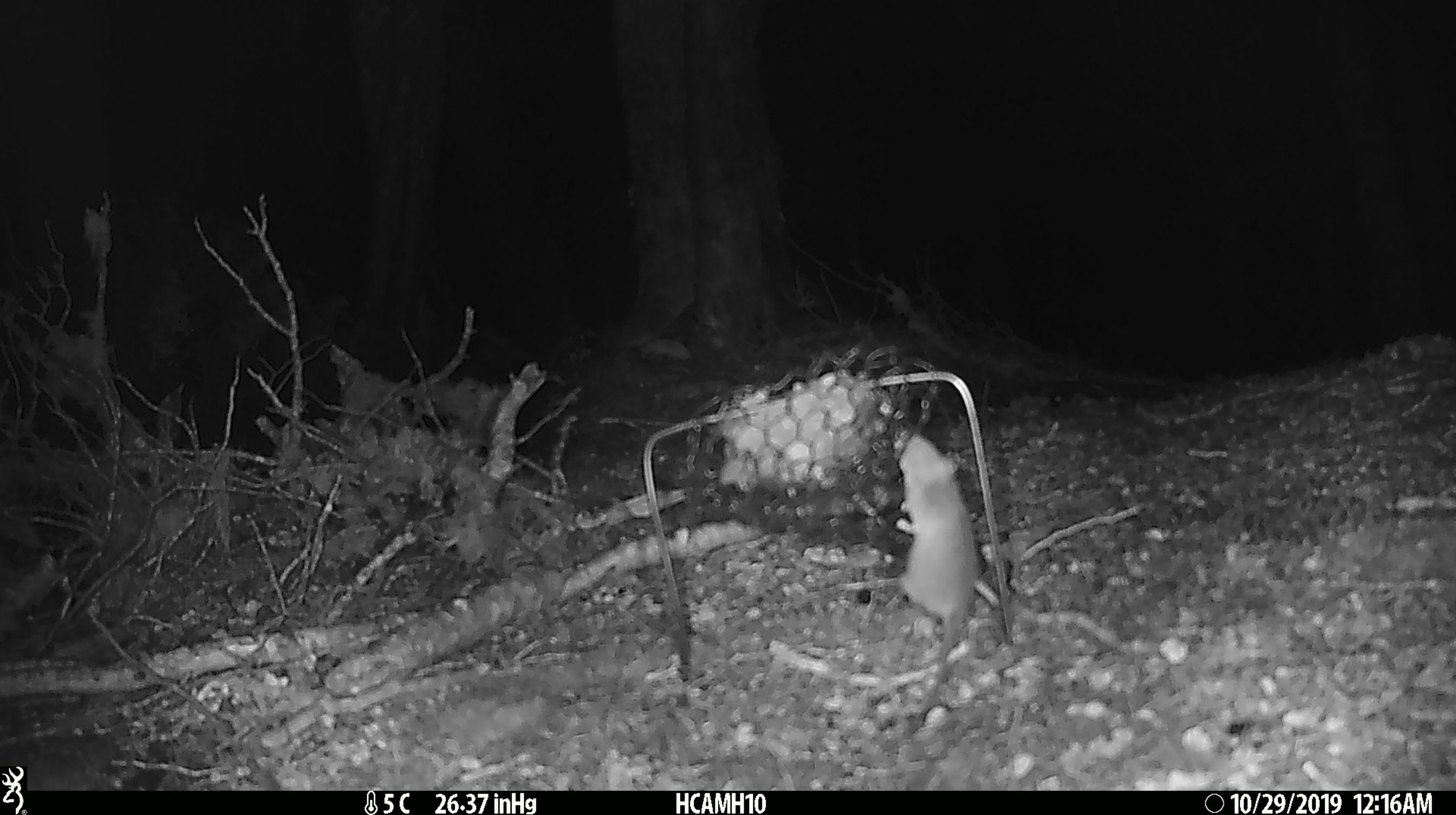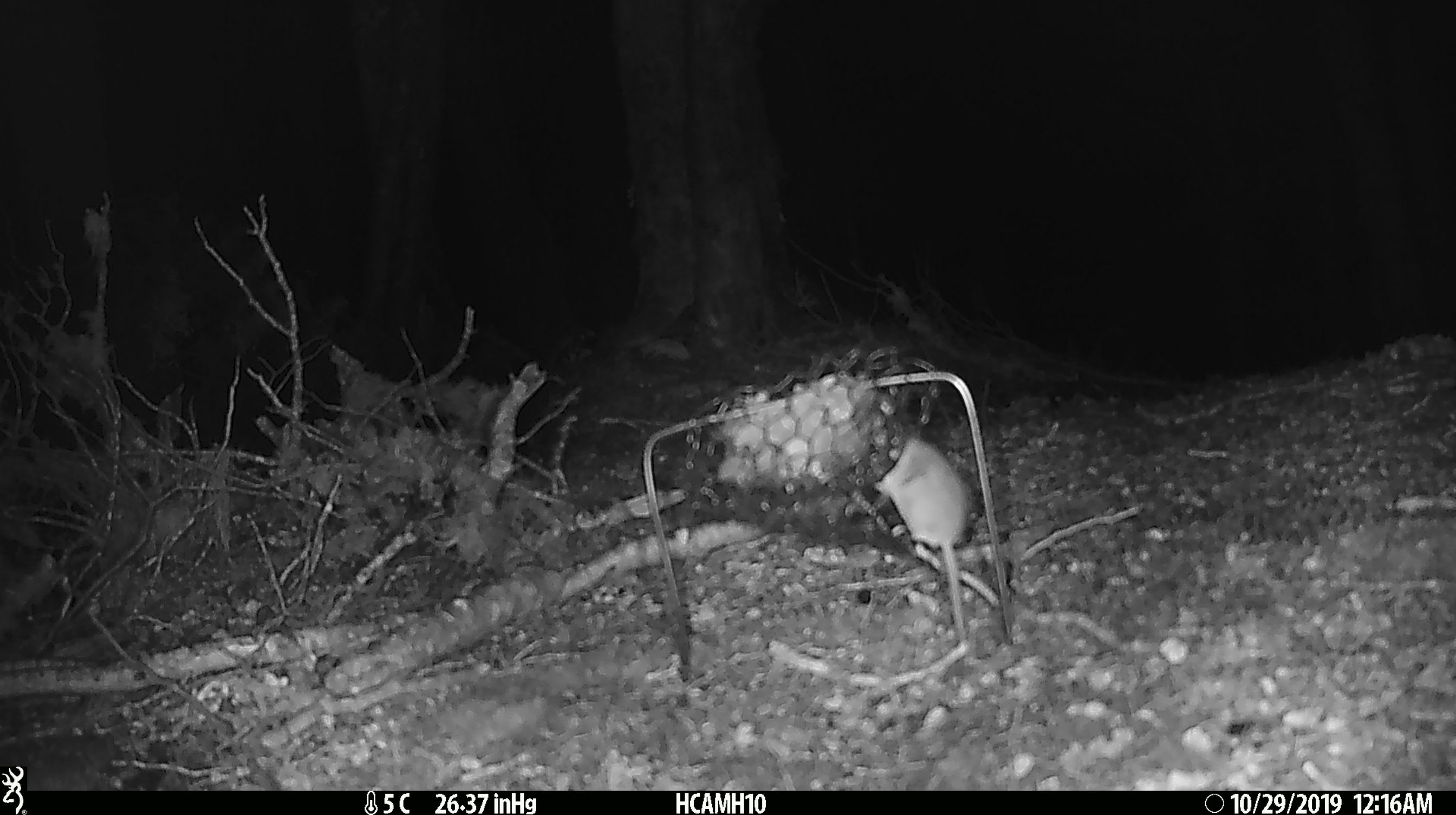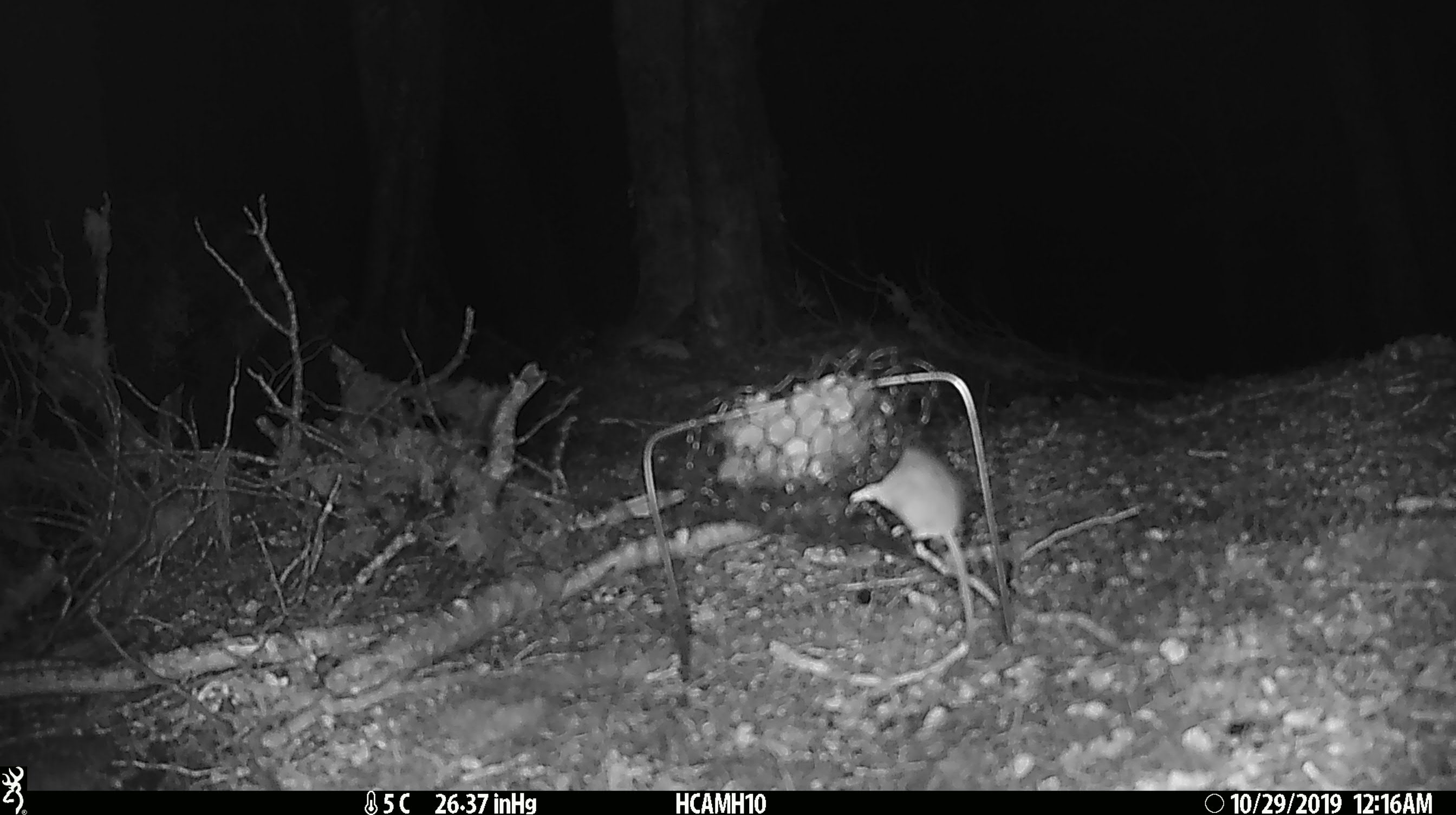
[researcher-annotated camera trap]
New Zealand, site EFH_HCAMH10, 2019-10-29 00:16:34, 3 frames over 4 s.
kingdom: Animalia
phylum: Chordata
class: Mammalia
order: Rodentia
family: Muridae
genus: Mus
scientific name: Mus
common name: mouse